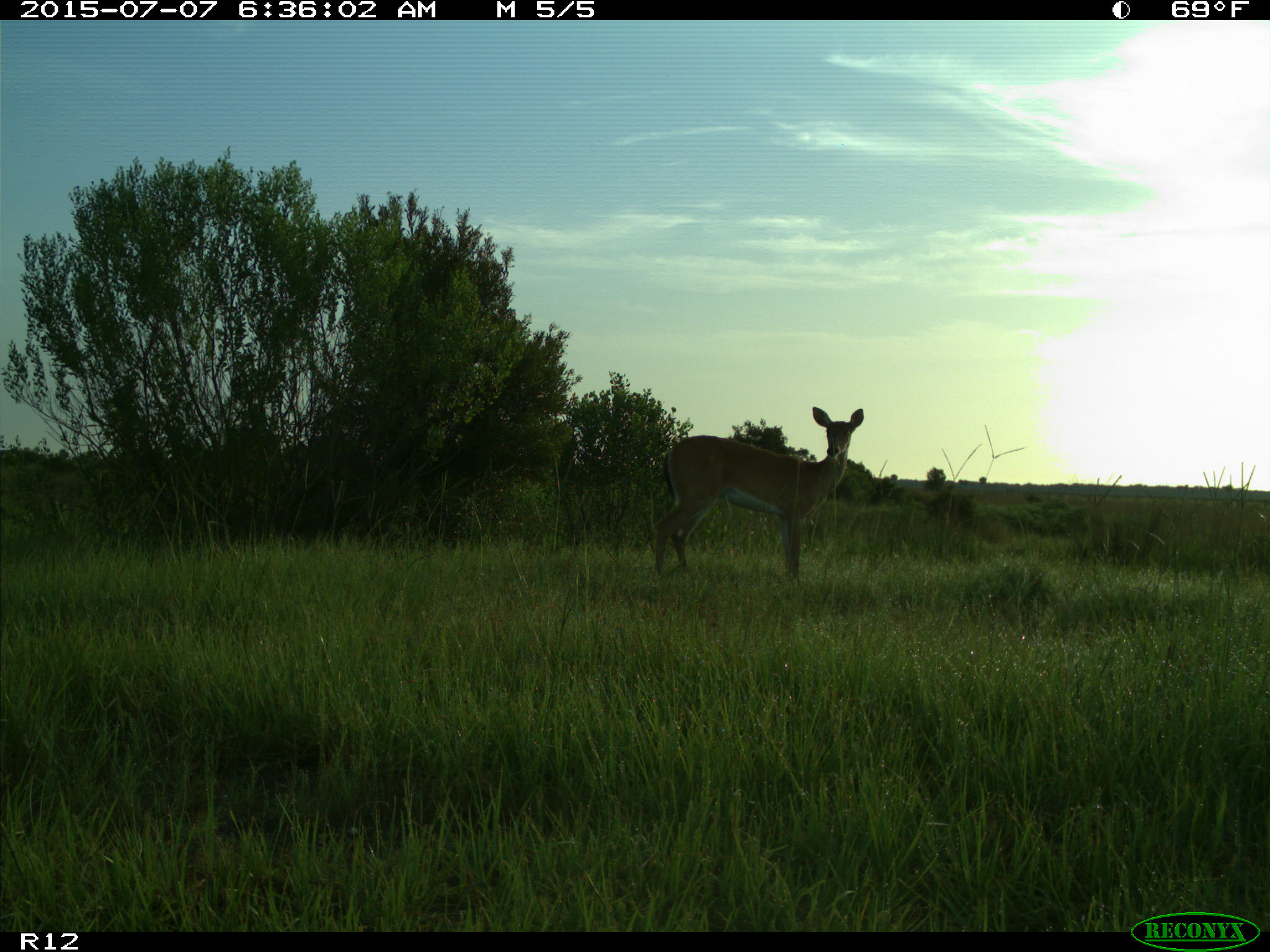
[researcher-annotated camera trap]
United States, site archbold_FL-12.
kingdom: Animalia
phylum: Chordata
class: Mammalia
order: Artiodactyla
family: Cervidae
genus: Odocoileus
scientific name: Odocoileus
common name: deer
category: unidentified deer